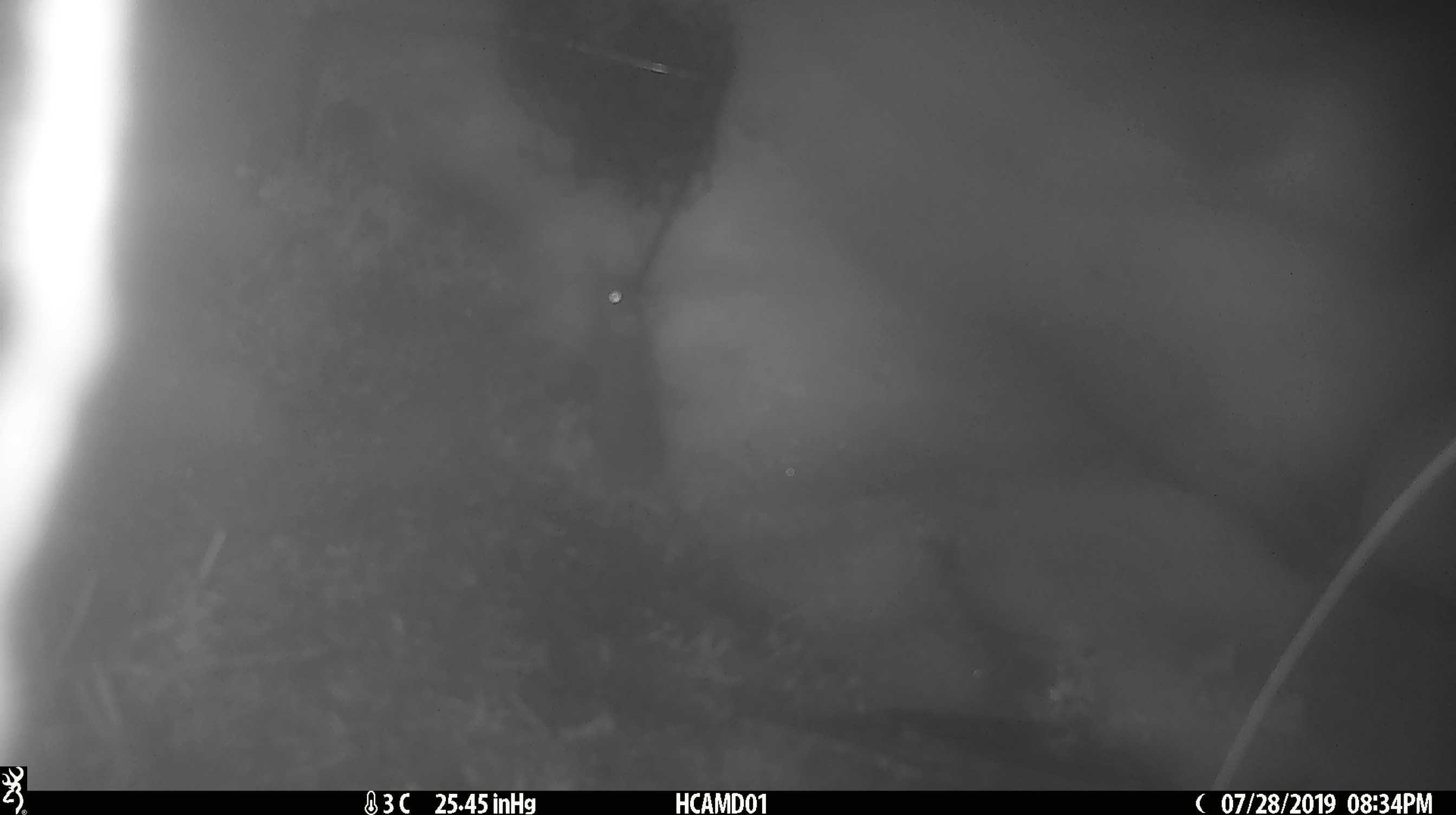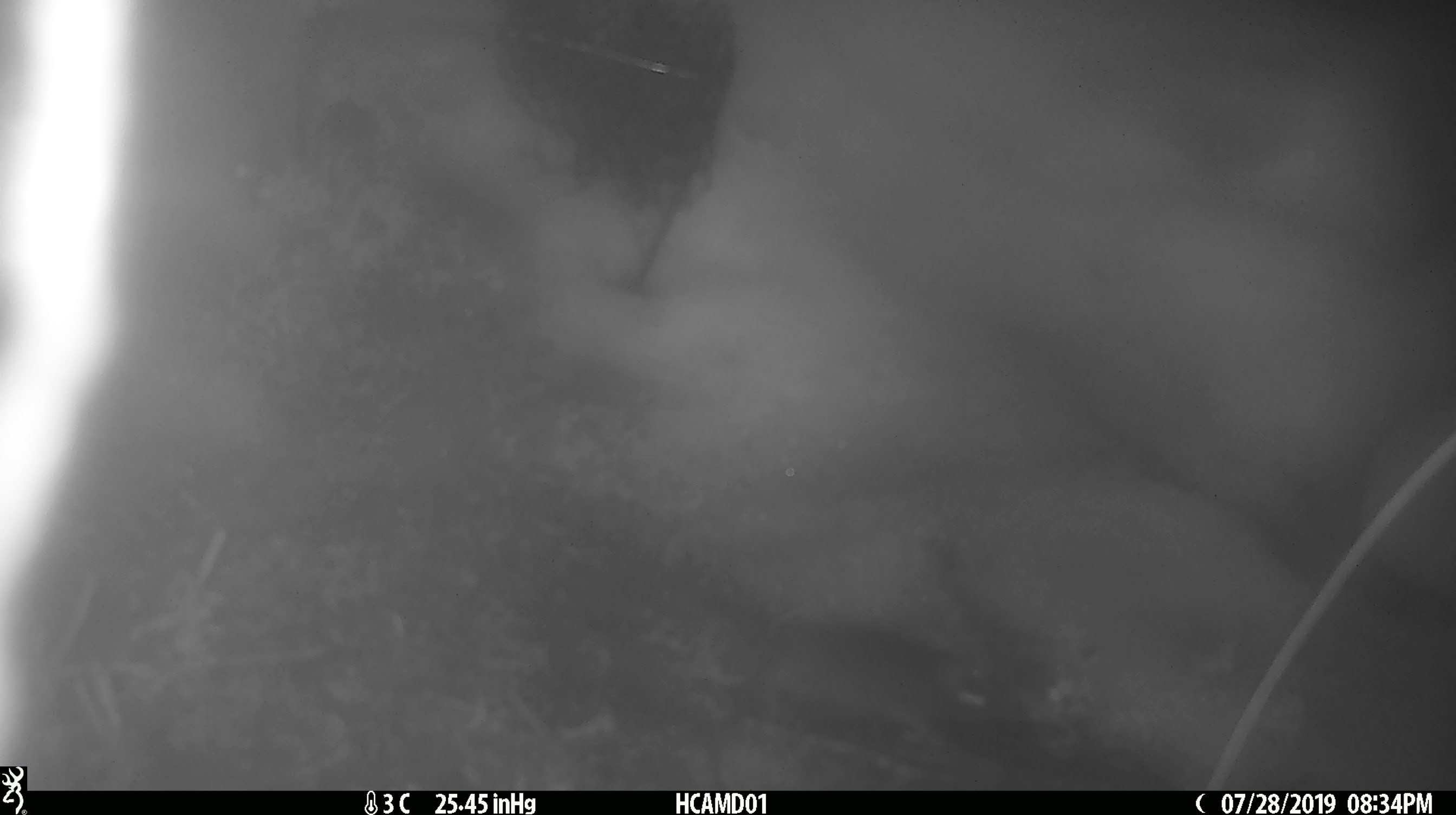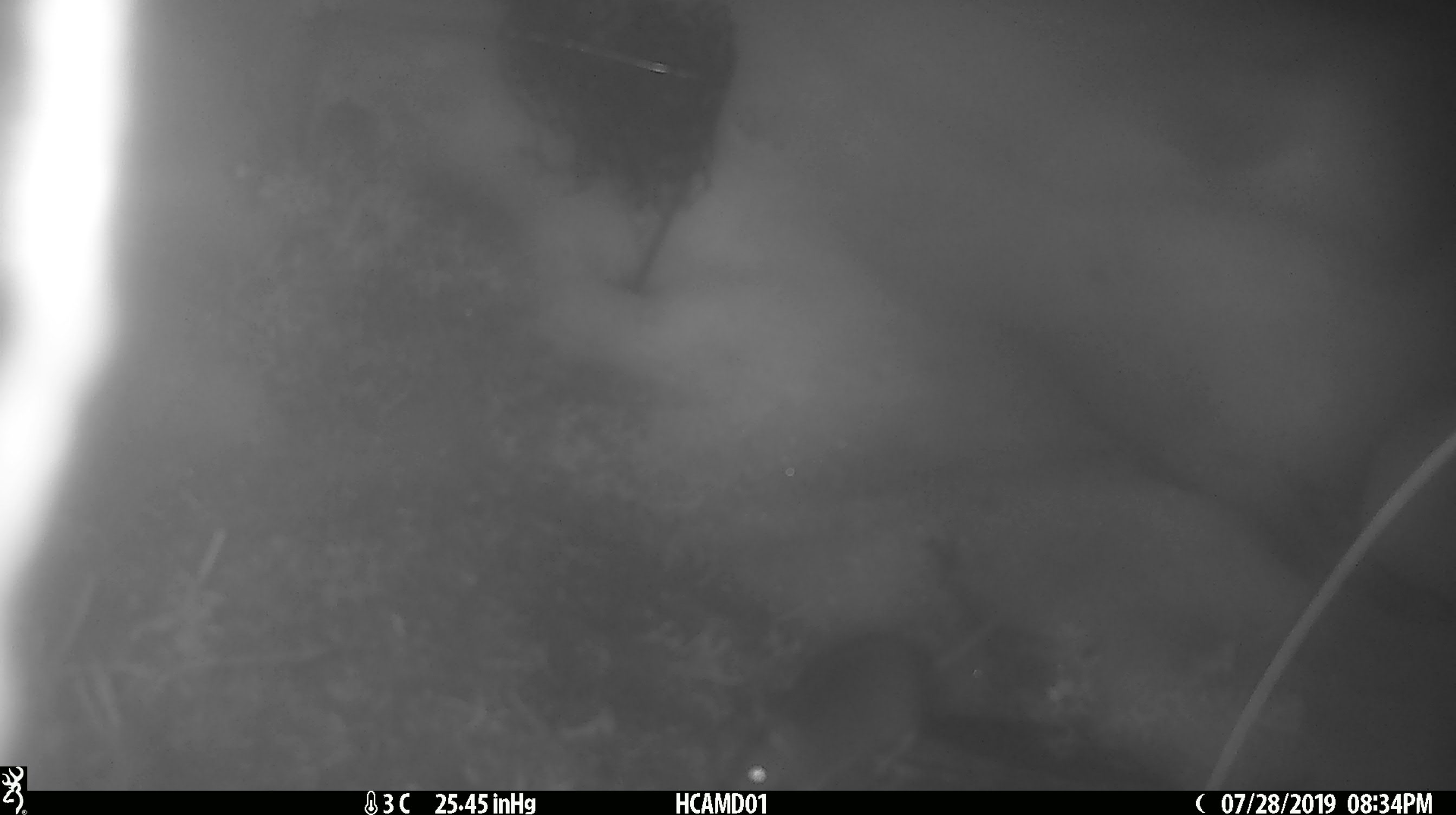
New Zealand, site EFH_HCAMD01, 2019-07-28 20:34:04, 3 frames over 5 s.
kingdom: Animalia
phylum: Chordata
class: Mammalia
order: Rodentia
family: Muridae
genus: Mus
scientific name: Mus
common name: mouse